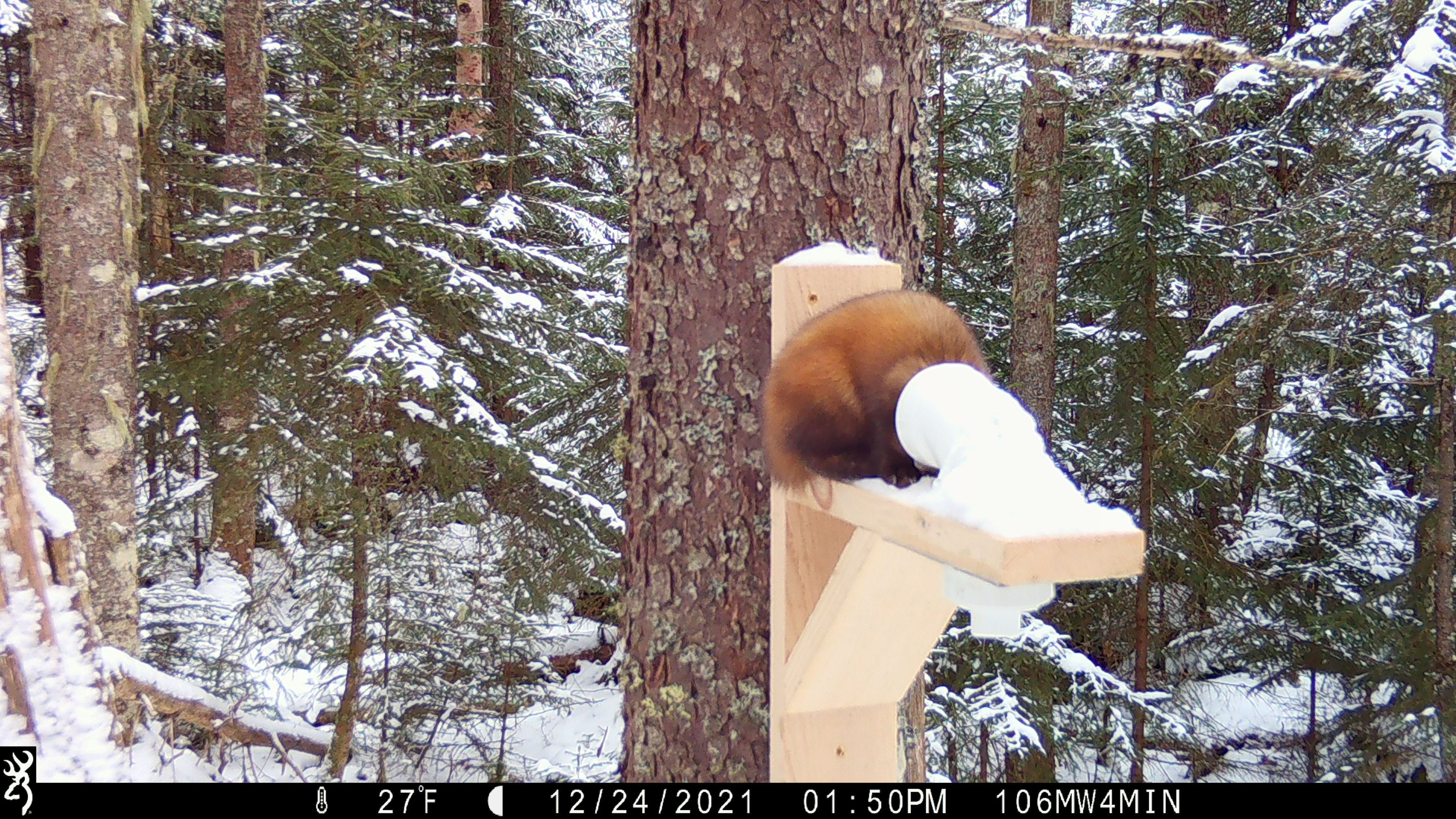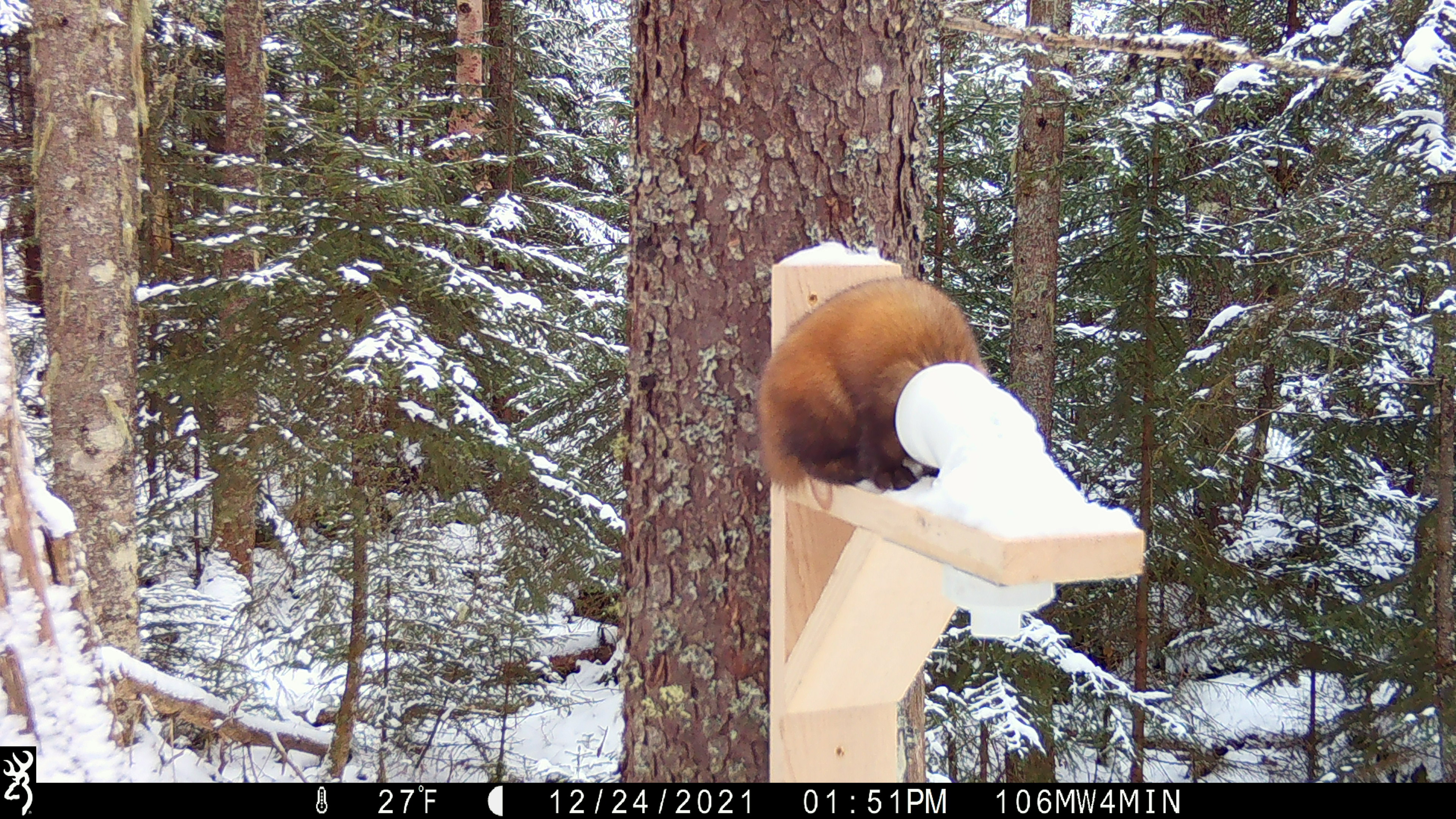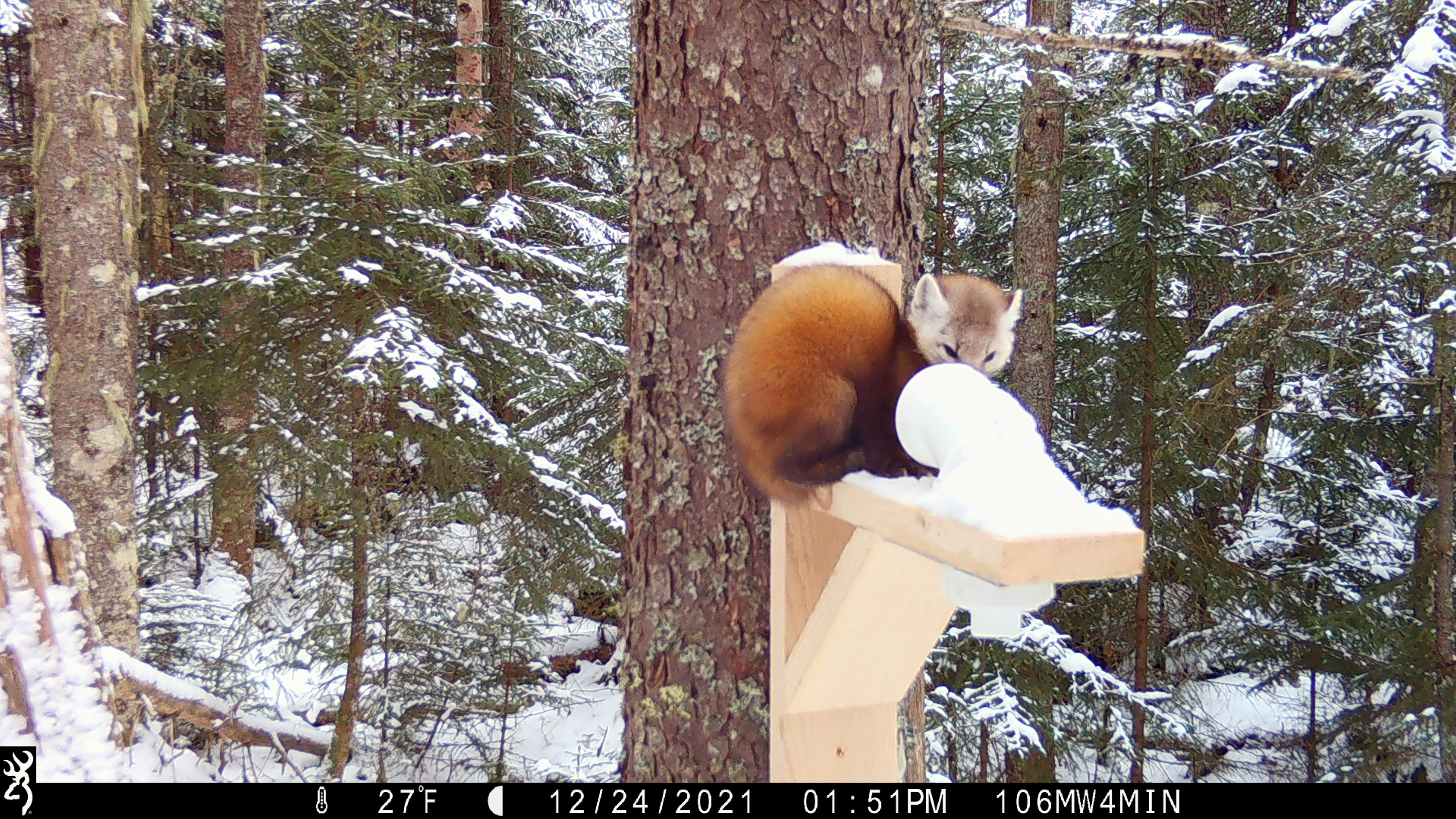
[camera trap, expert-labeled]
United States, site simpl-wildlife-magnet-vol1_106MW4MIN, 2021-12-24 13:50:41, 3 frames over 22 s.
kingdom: Animalia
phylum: Chordata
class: Mammalia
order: Carnivora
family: Mustelidae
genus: Martes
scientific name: Martes americana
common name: american marten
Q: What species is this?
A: American marten (Martes americana).